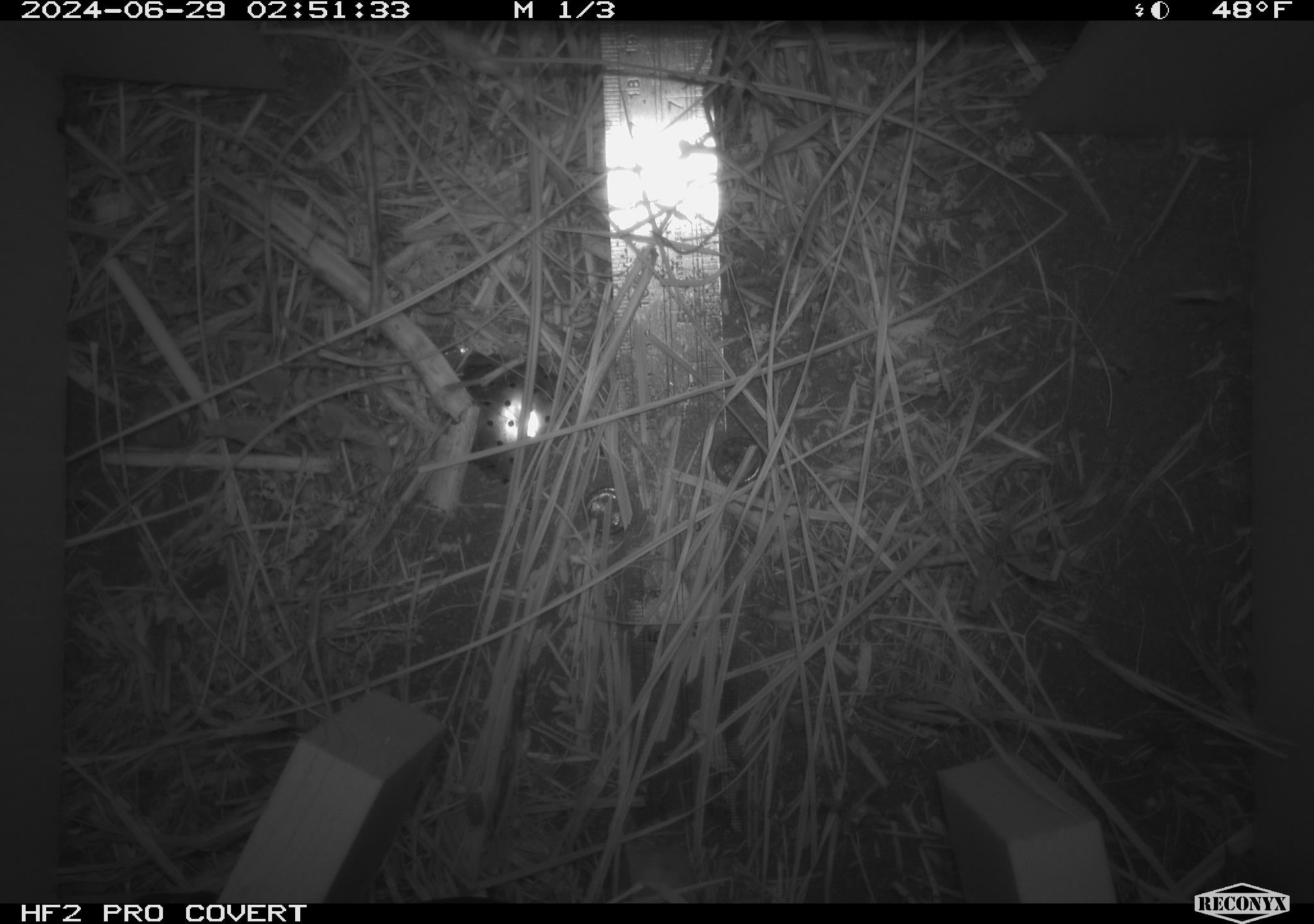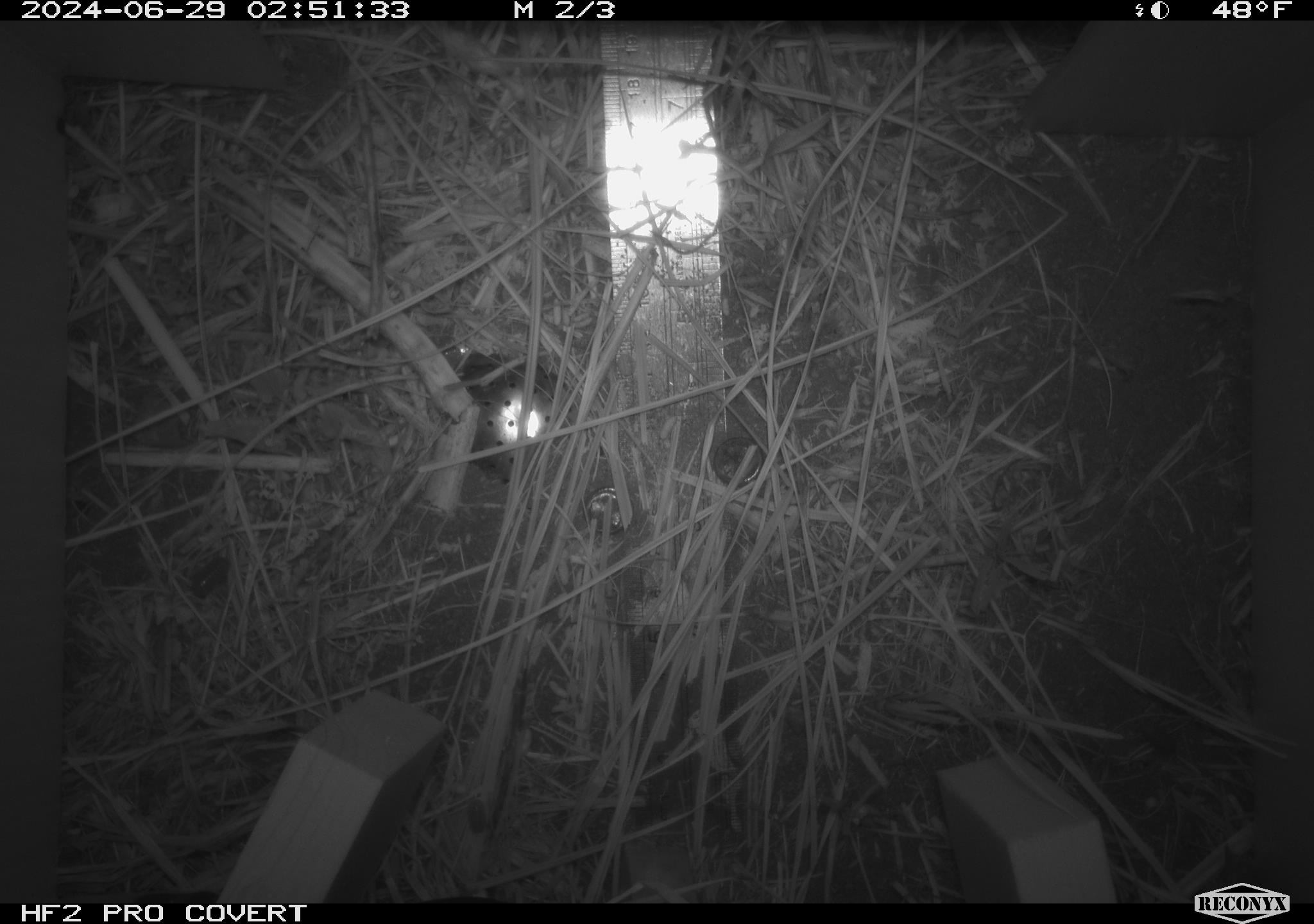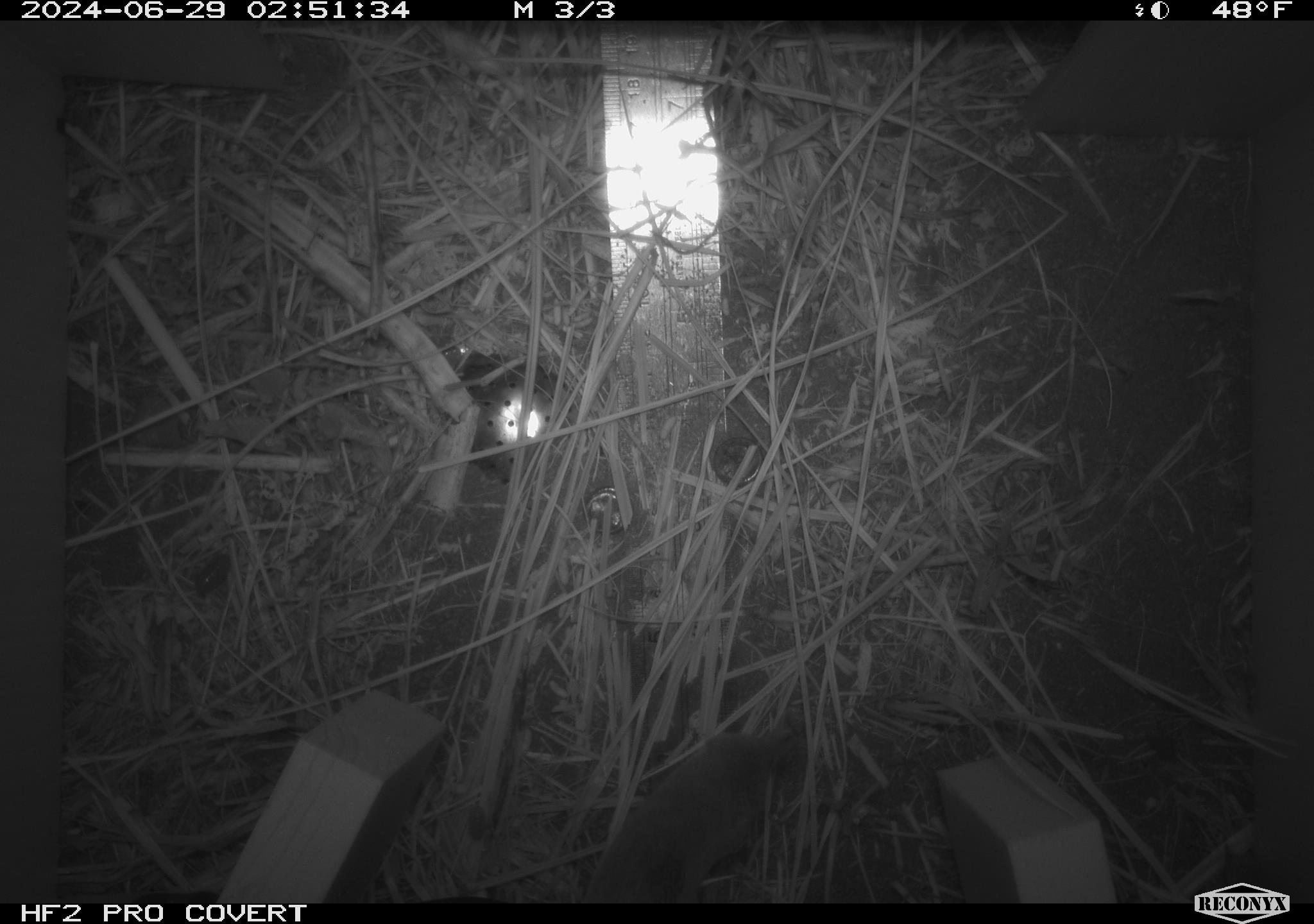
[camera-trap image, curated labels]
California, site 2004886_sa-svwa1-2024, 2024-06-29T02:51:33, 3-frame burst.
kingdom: Animalia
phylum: Arthropoda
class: Malacostraca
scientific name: Malacostraca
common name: amphipods, crabs, isopods, krill, lobsters and shrimps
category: malacostracan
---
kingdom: Animalia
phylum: Chordata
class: Mammalia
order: Eulipotyphla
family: Soricidae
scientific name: Soricidae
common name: shrews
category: soricidae family